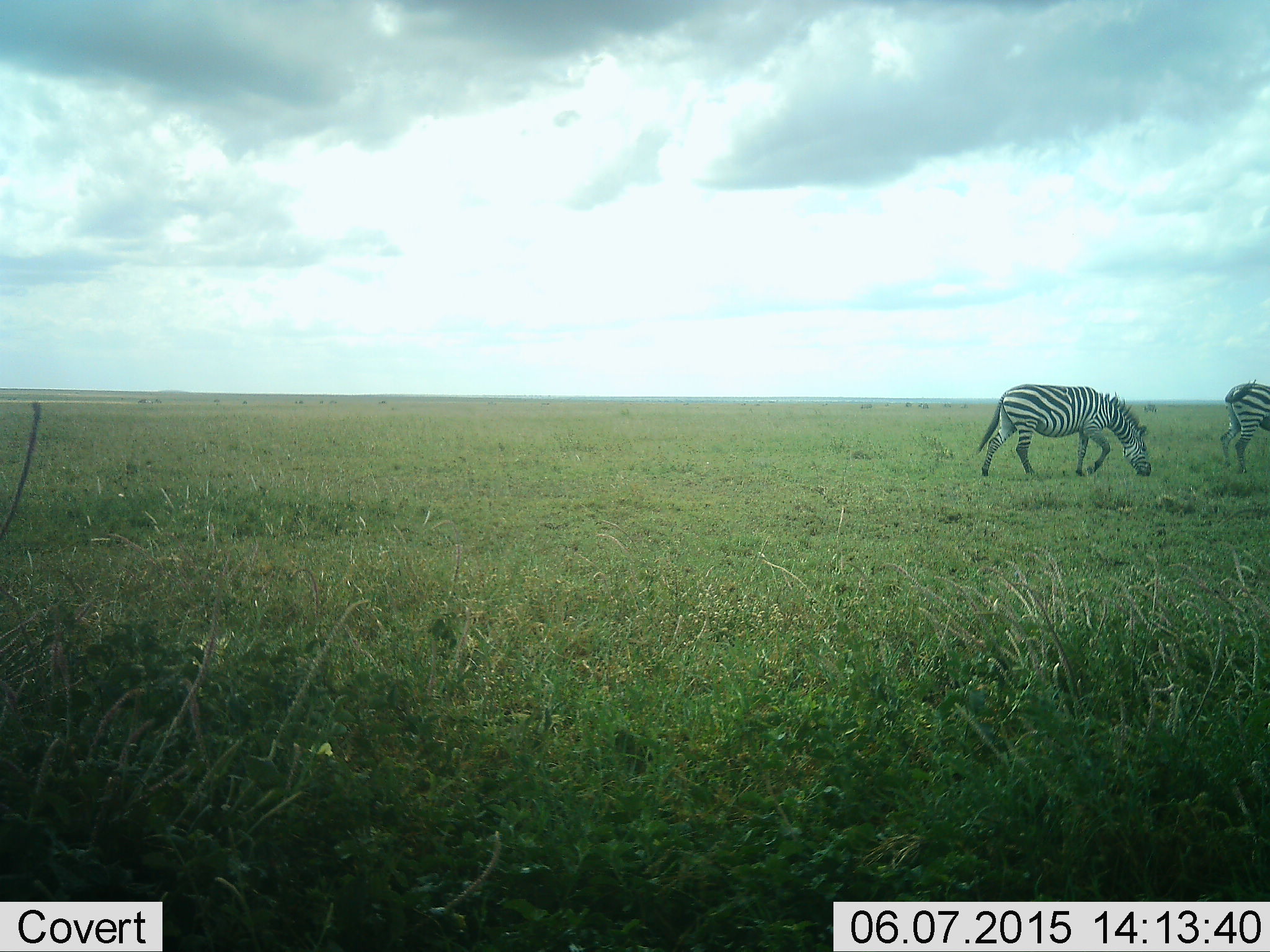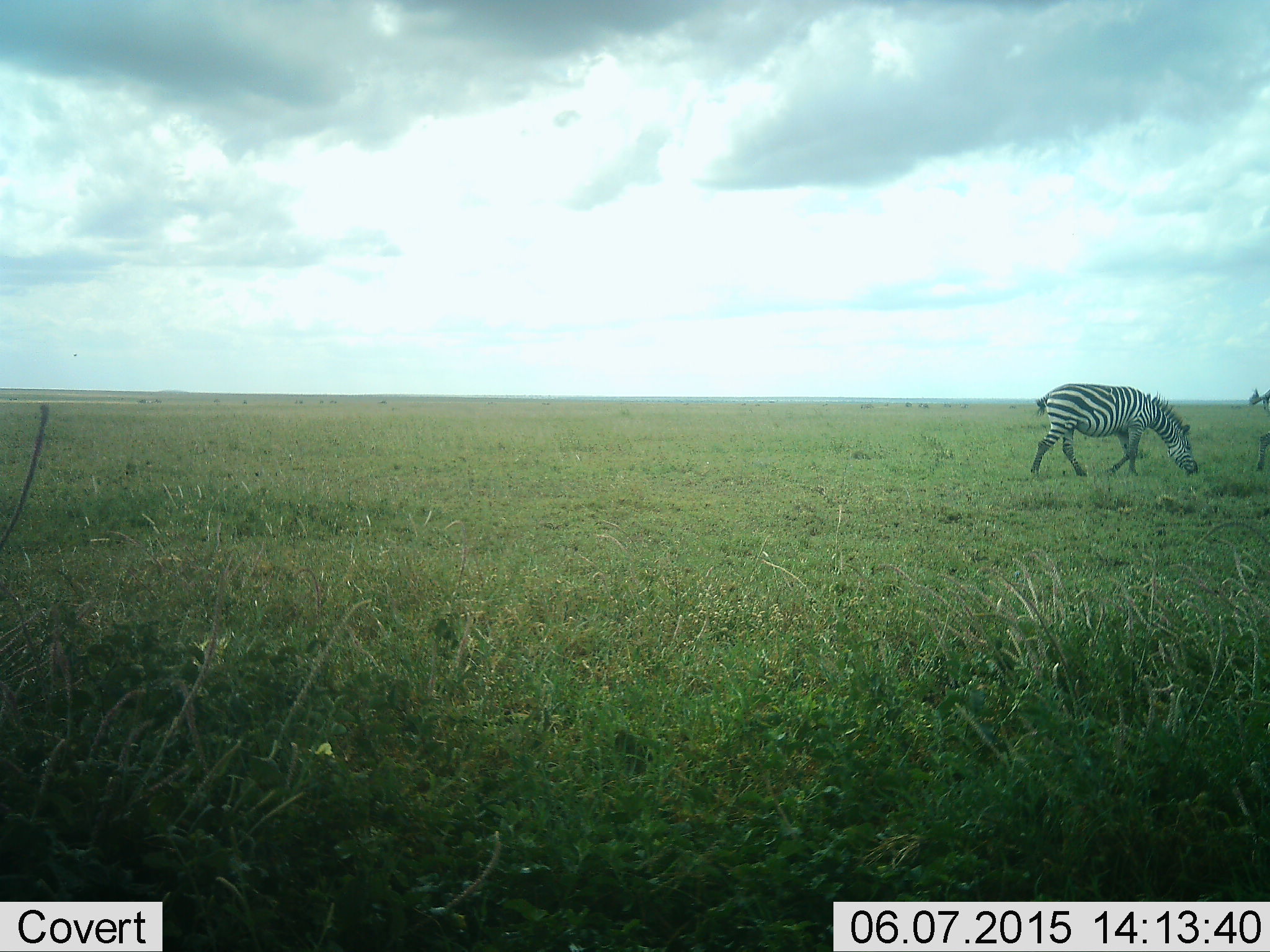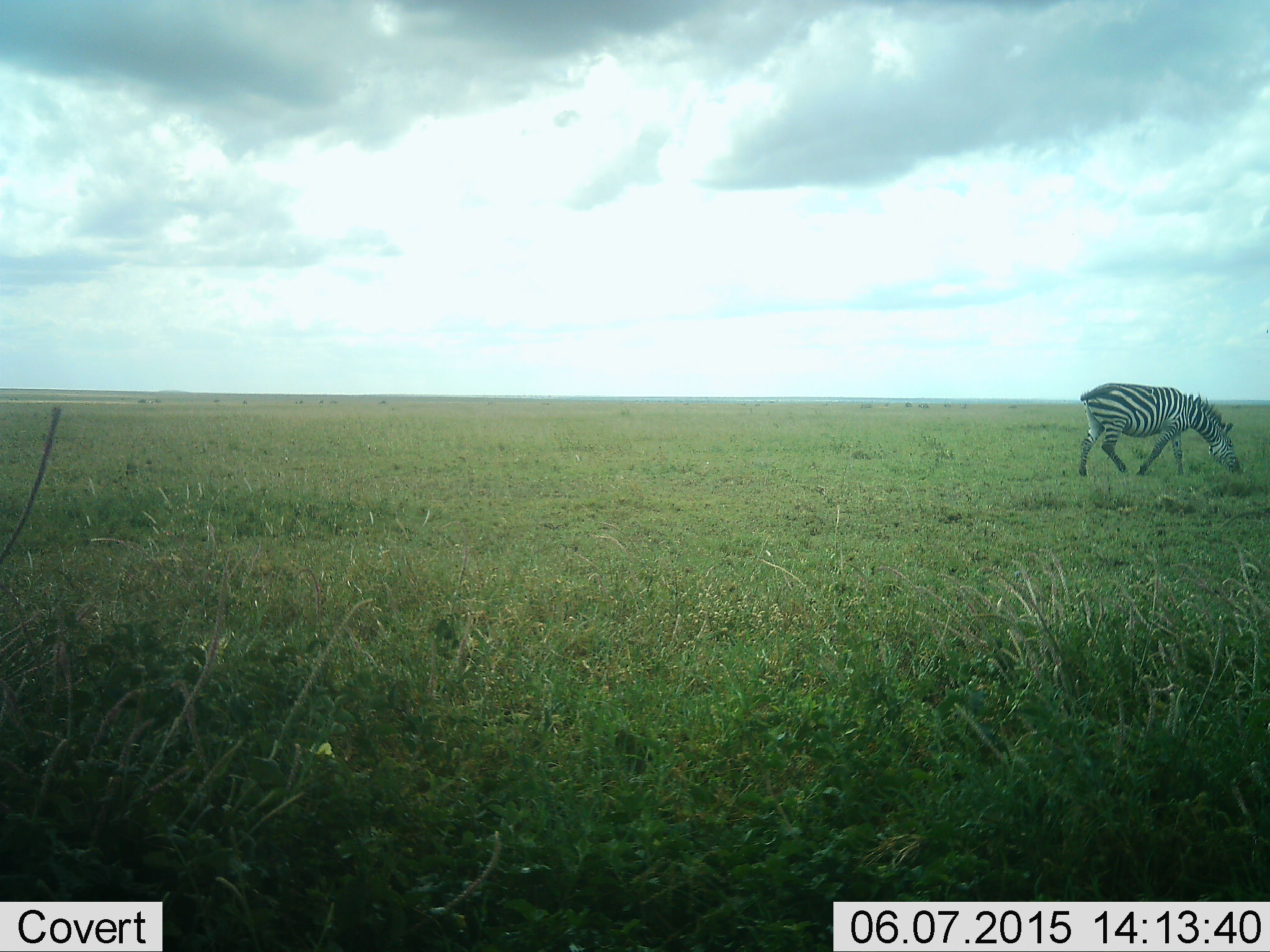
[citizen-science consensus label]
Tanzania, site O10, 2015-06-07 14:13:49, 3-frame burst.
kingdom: Animalia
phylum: Chordata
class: Mammalia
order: Perissodactyla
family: Equidae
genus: Equus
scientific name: Equus quagga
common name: plains zebra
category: zebra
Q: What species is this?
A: Zebra (plains zebra) (Equus quagga).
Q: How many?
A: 2.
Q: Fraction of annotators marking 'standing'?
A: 0%.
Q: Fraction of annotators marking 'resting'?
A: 0%.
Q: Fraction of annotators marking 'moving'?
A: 80%.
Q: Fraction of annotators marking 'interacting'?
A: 0%.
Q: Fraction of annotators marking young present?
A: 0%.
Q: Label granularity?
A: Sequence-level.